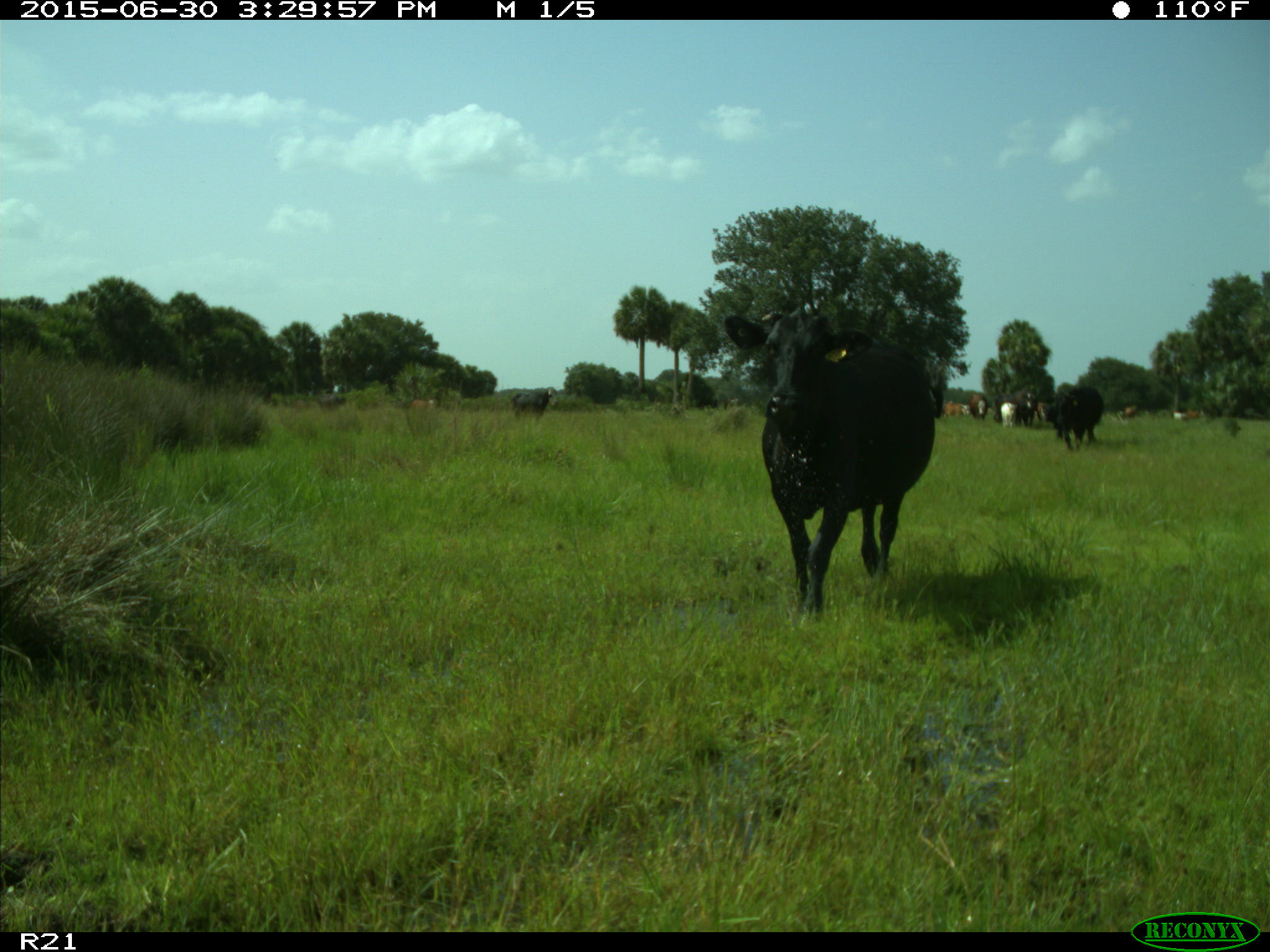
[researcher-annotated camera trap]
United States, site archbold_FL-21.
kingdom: Animalia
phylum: Chordata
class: Mammalia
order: Artiodactyla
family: Bovidae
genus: Bos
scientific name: Bos taurus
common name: domestic cow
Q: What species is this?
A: Bos taurus (domestic cow).